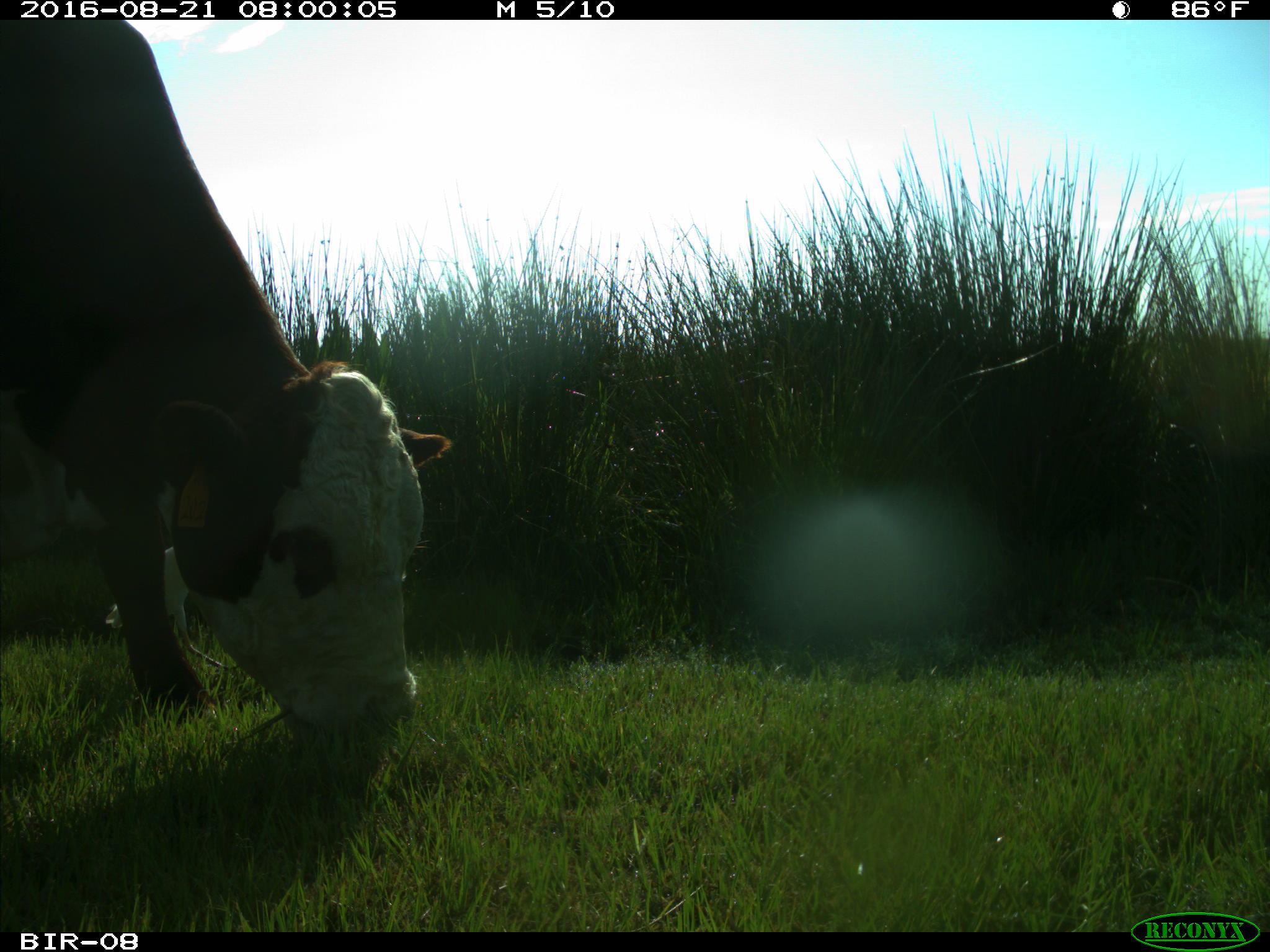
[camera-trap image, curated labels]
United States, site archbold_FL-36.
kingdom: Animalia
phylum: Chordata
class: Mammalia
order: Artiodactyla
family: Bovidae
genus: Bos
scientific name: Bos taurus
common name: domestic cow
Bos taurus (domestic cow).